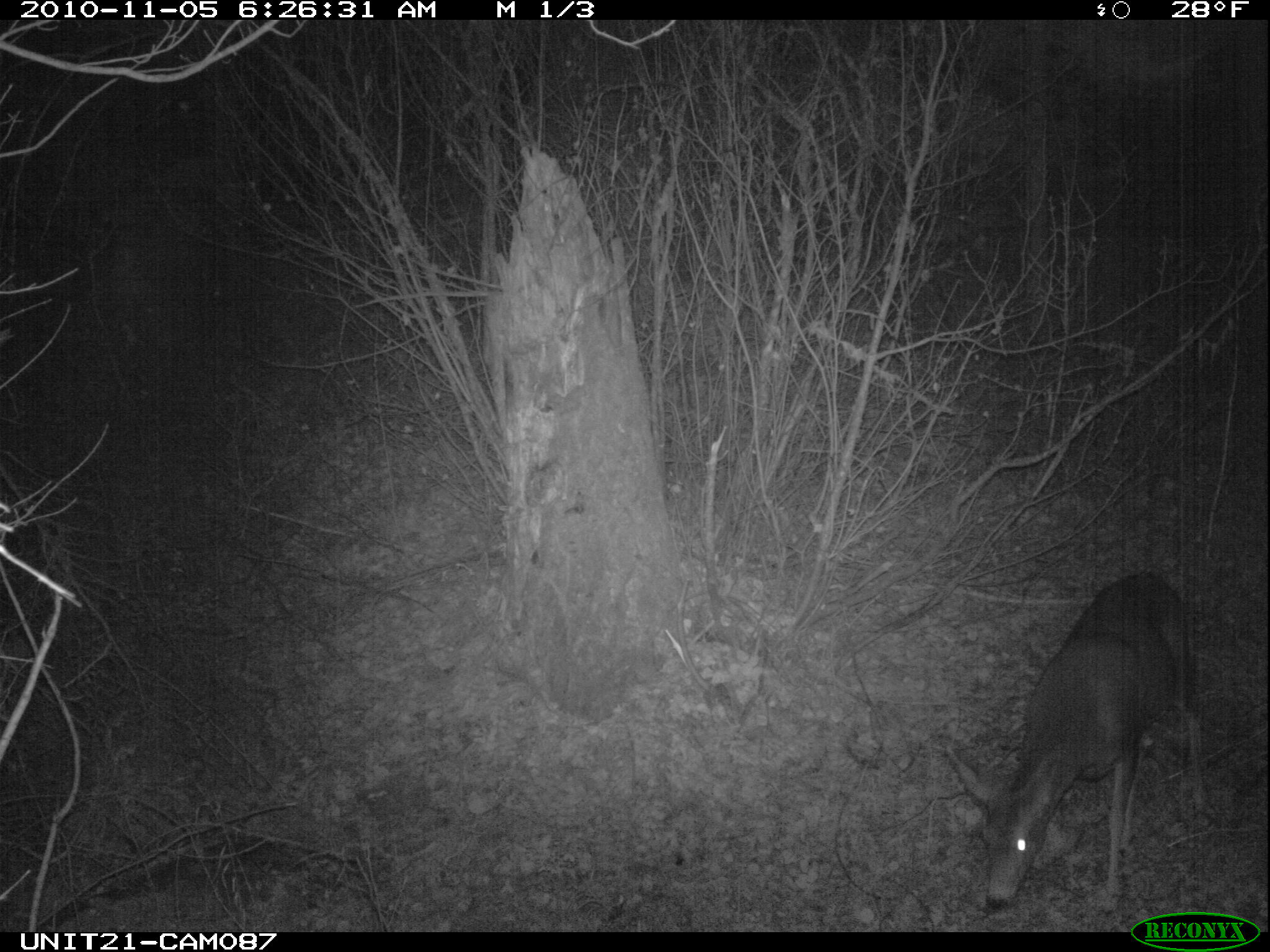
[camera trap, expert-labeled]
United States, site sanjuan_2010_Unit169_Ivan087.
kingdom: Animalia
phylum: Chordata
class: Mammalia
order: Artiodactyla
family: Cervidae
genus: Odocoileus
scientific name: Odocoileus hemionus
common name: mule deer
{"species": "Odocoileus hemionus (mule deer)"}